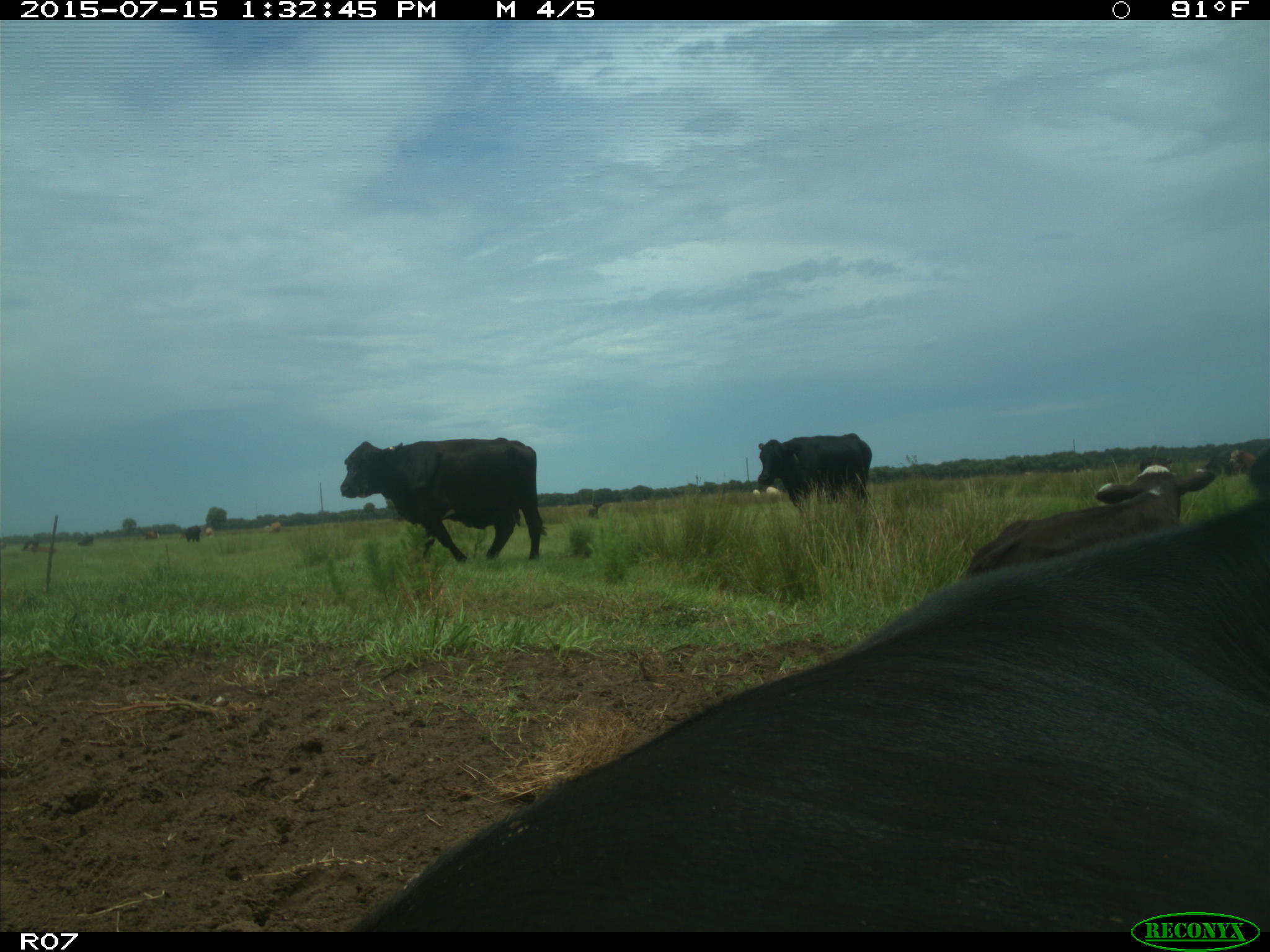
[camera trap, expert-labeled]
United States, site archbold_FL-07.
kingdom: Animalia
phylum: Chordata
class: Mammalia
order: Artiodactyla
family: Bovidae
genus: Bos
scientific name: Bos taurus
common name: domestic cow